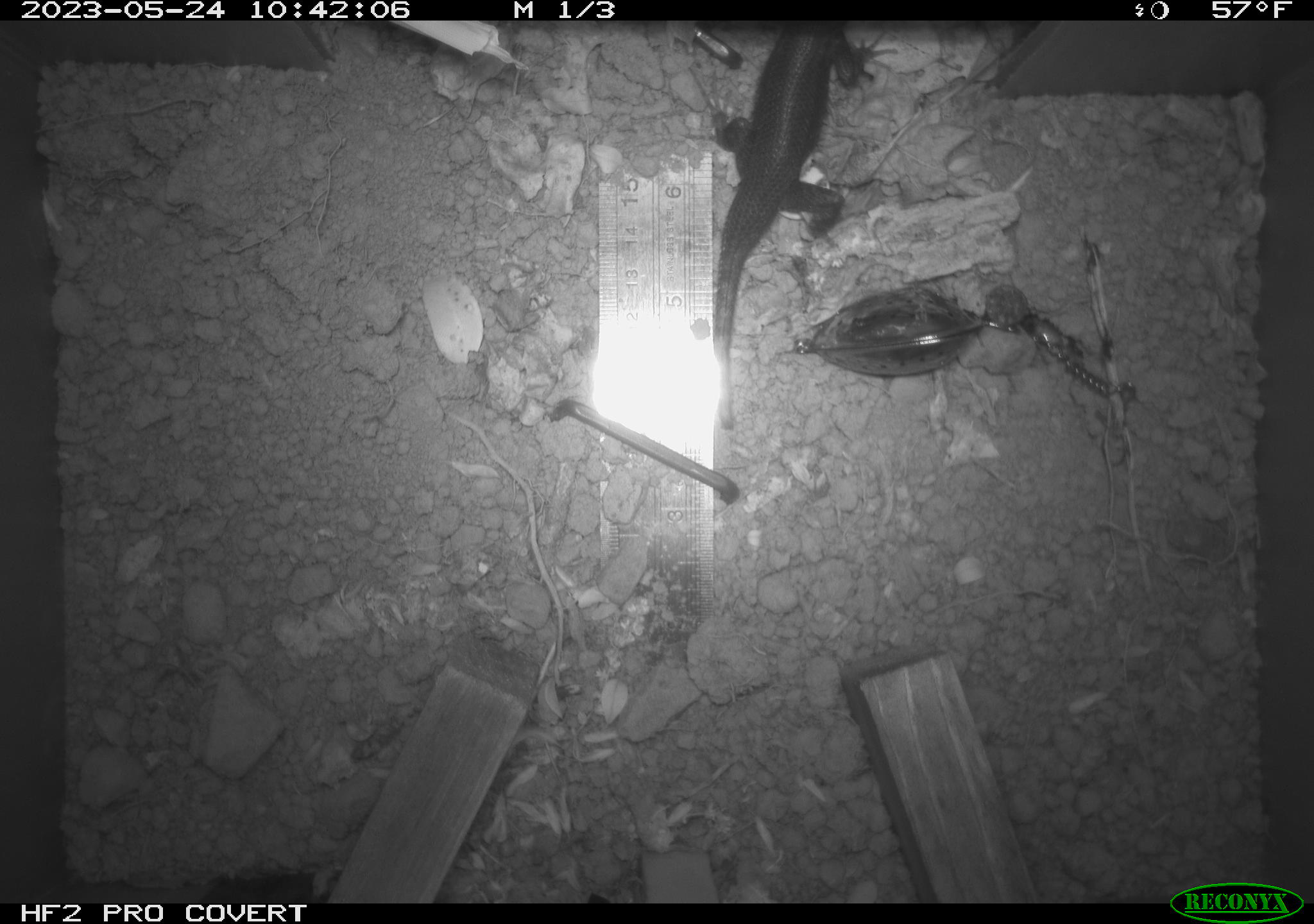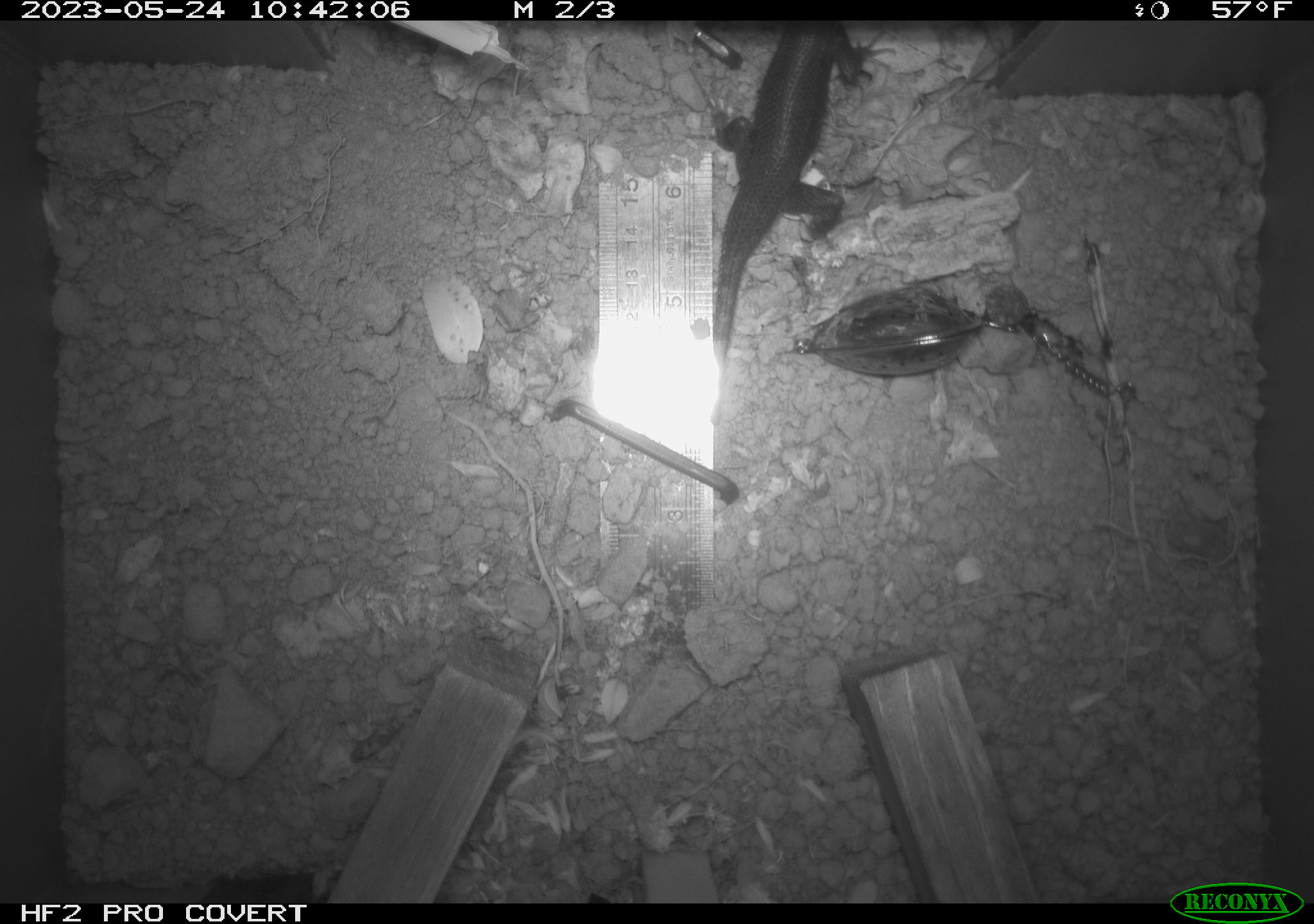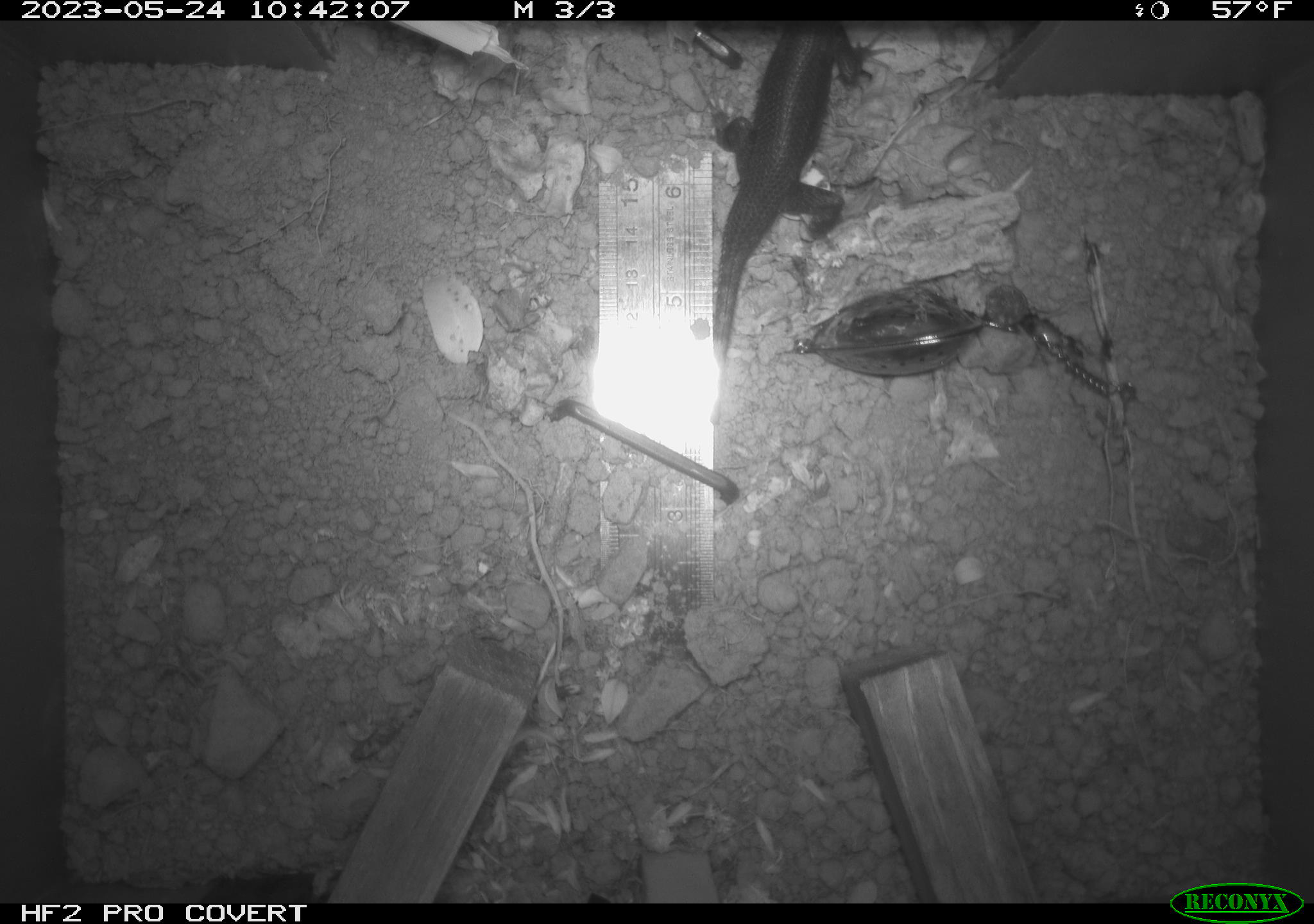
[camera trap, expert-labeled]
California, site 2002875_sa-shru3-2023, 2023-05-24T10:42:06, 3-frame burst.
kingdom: Animalia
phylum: Chordata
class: Mammalia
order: Rodentia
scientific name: Rodentia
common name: mouse species